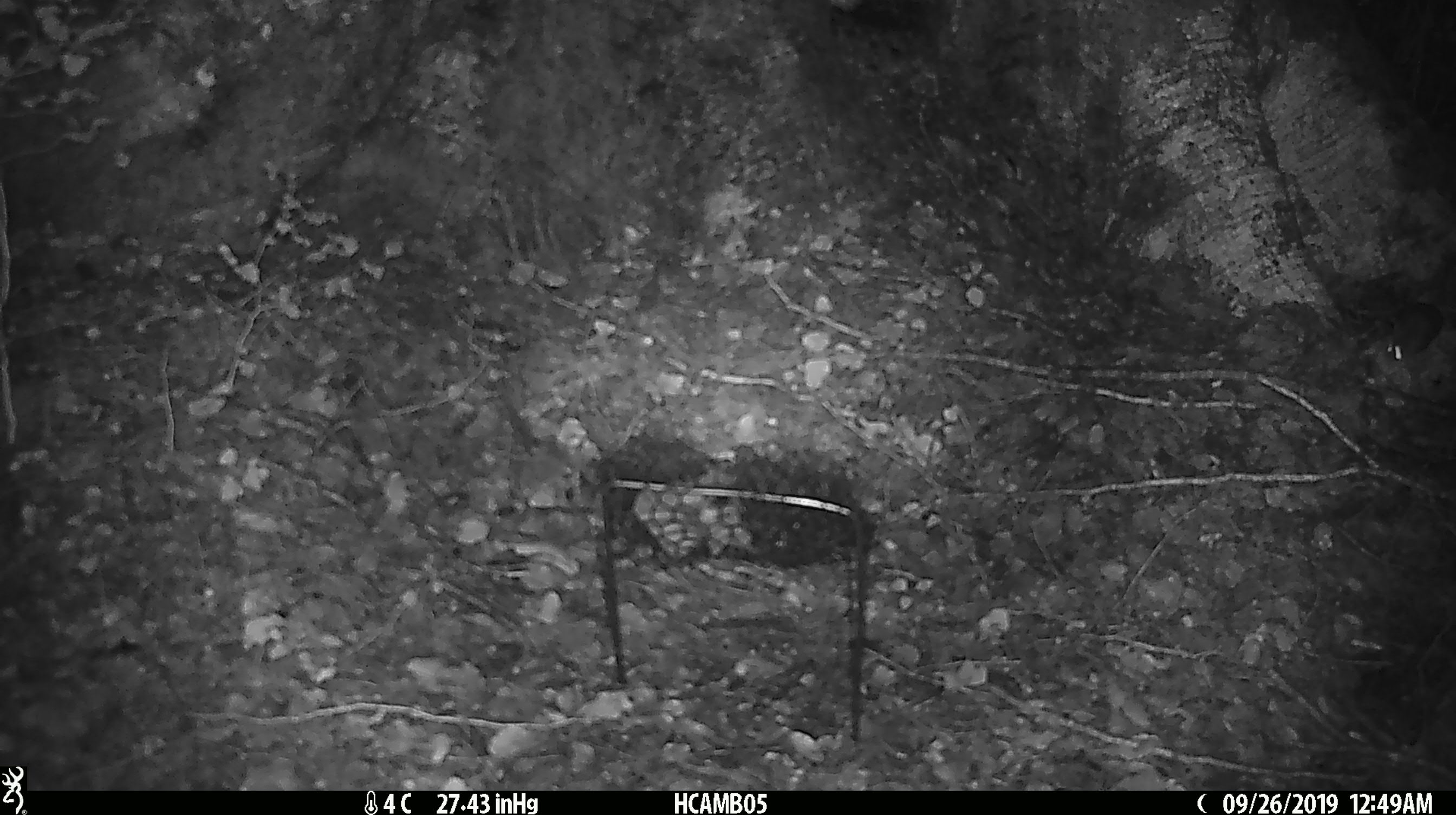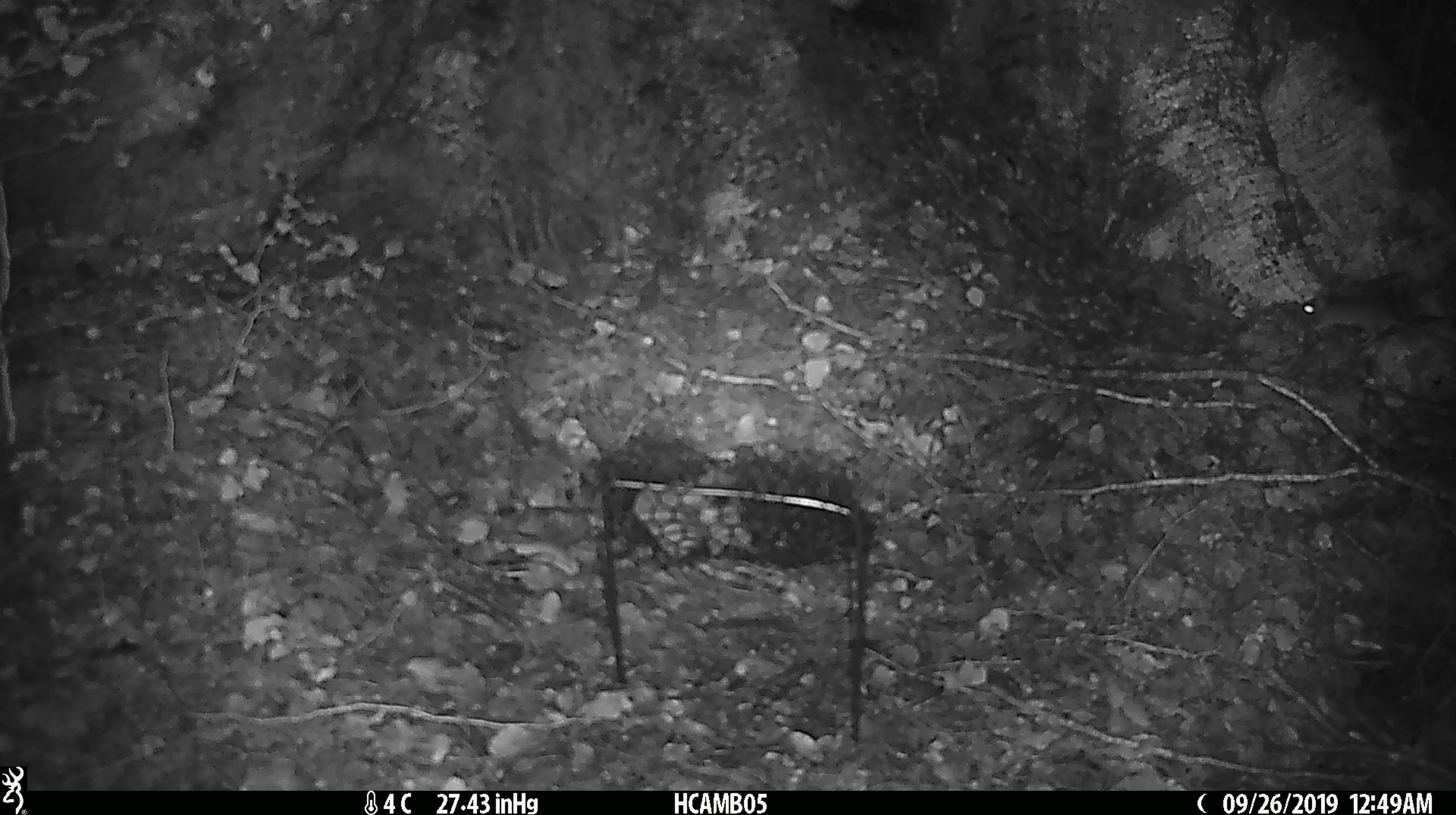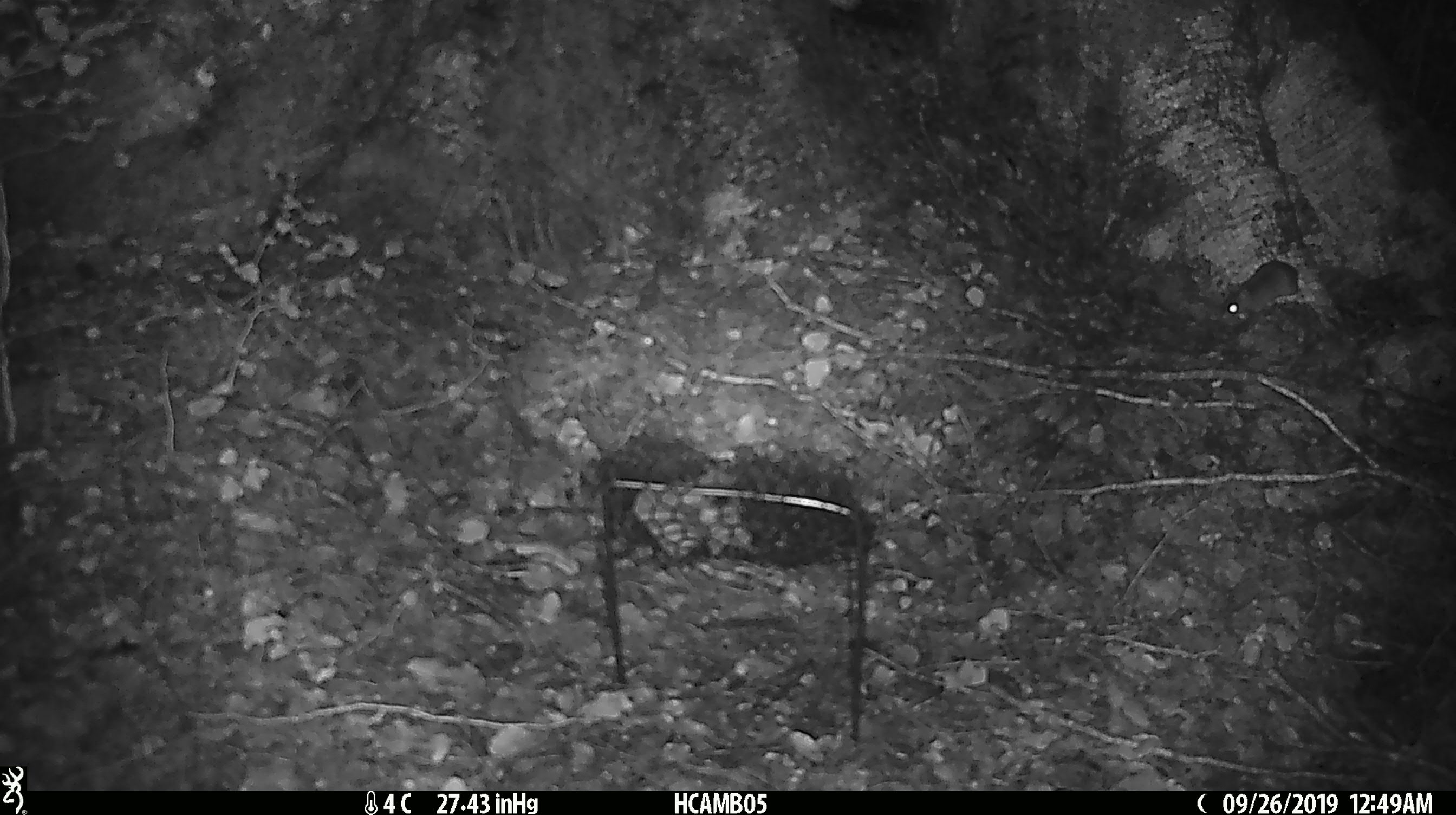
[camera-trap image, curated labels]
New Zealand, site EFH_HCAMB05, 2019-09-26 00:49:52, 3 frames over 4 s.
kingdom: Animalia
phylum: Chordata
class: Mammalia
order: Rodentia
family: Muridae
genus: Mus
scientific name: Mus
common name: mouse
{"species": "mouse (Mus)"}